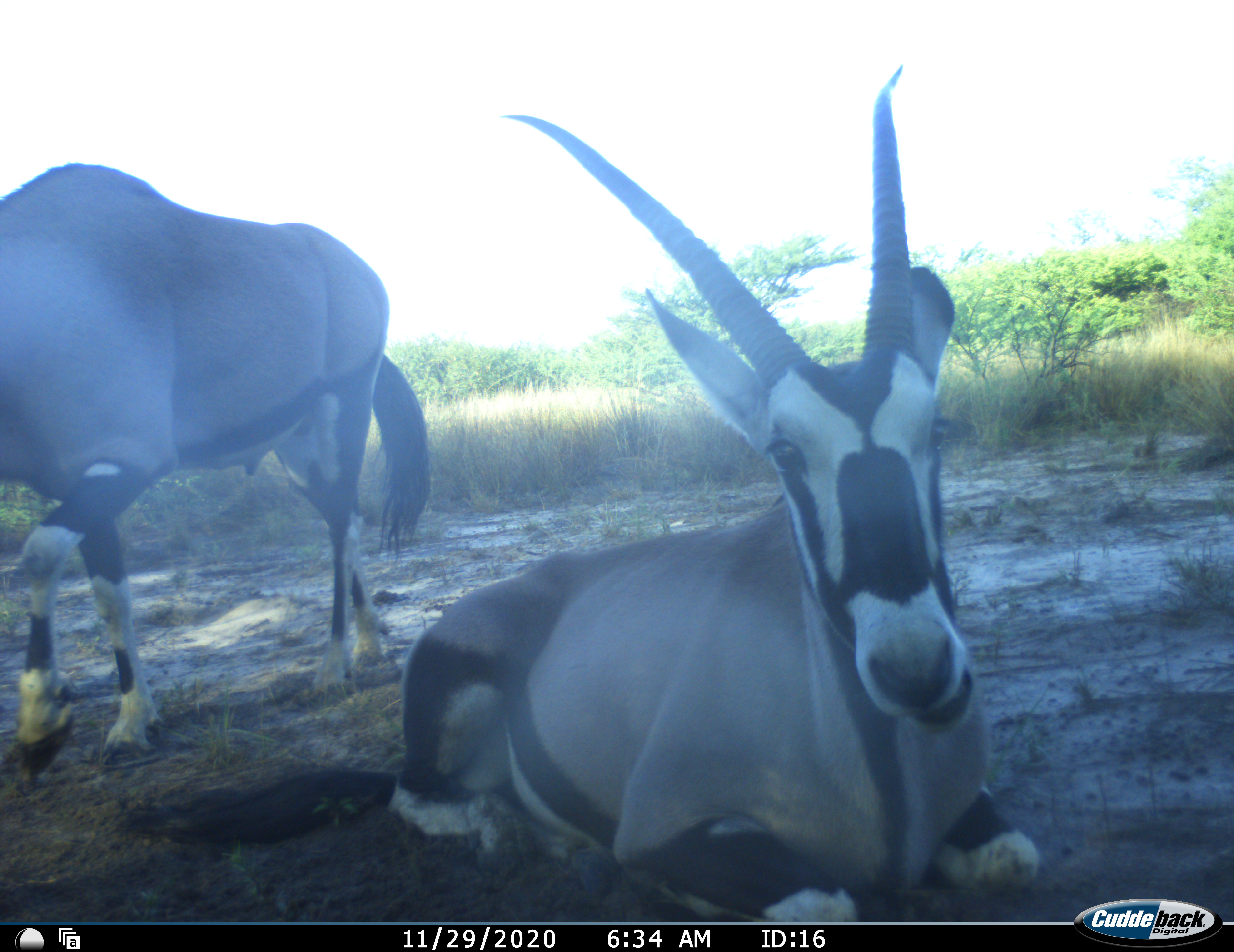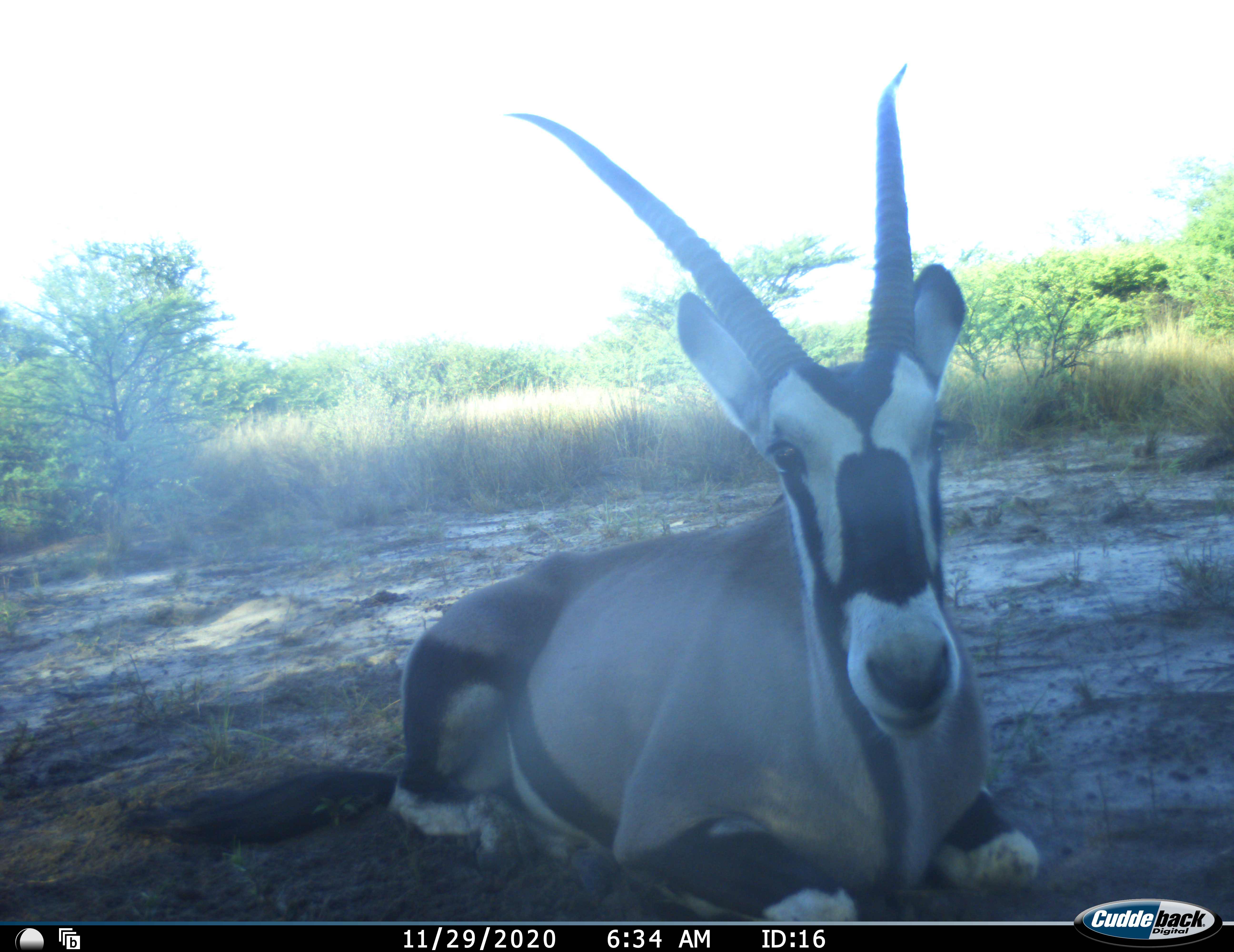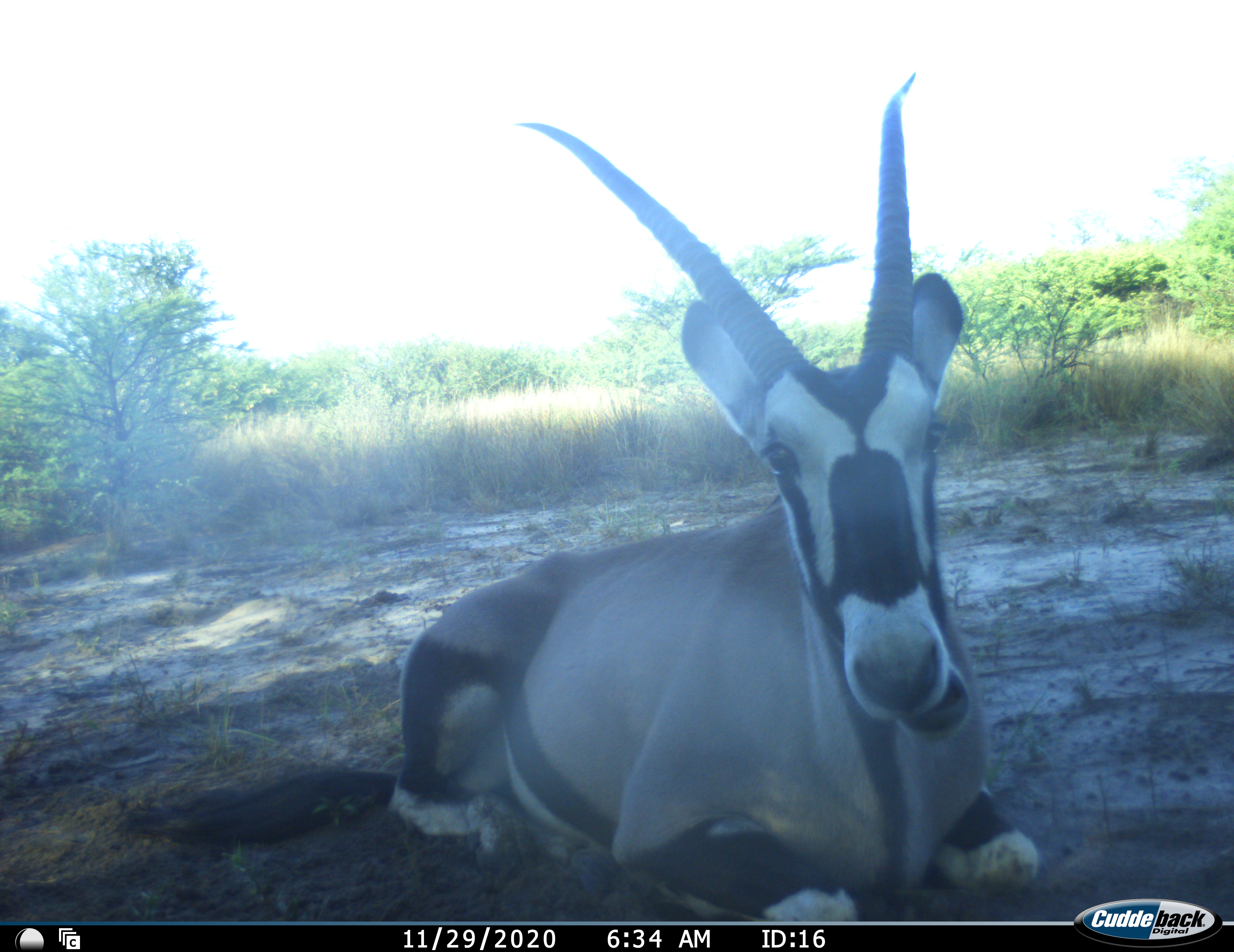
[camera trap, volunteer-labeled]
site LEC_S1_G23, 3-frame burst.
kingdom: Animalia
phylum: Chordata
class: Mammalia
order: Artiodactyla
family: Bovidae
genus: Oryx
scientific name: Oryx gazella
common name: gemsbok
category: oryx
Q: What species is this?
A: Oryx (gemsbok) (Oryx gazella).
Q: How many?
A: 2.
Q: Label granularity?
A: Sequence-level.